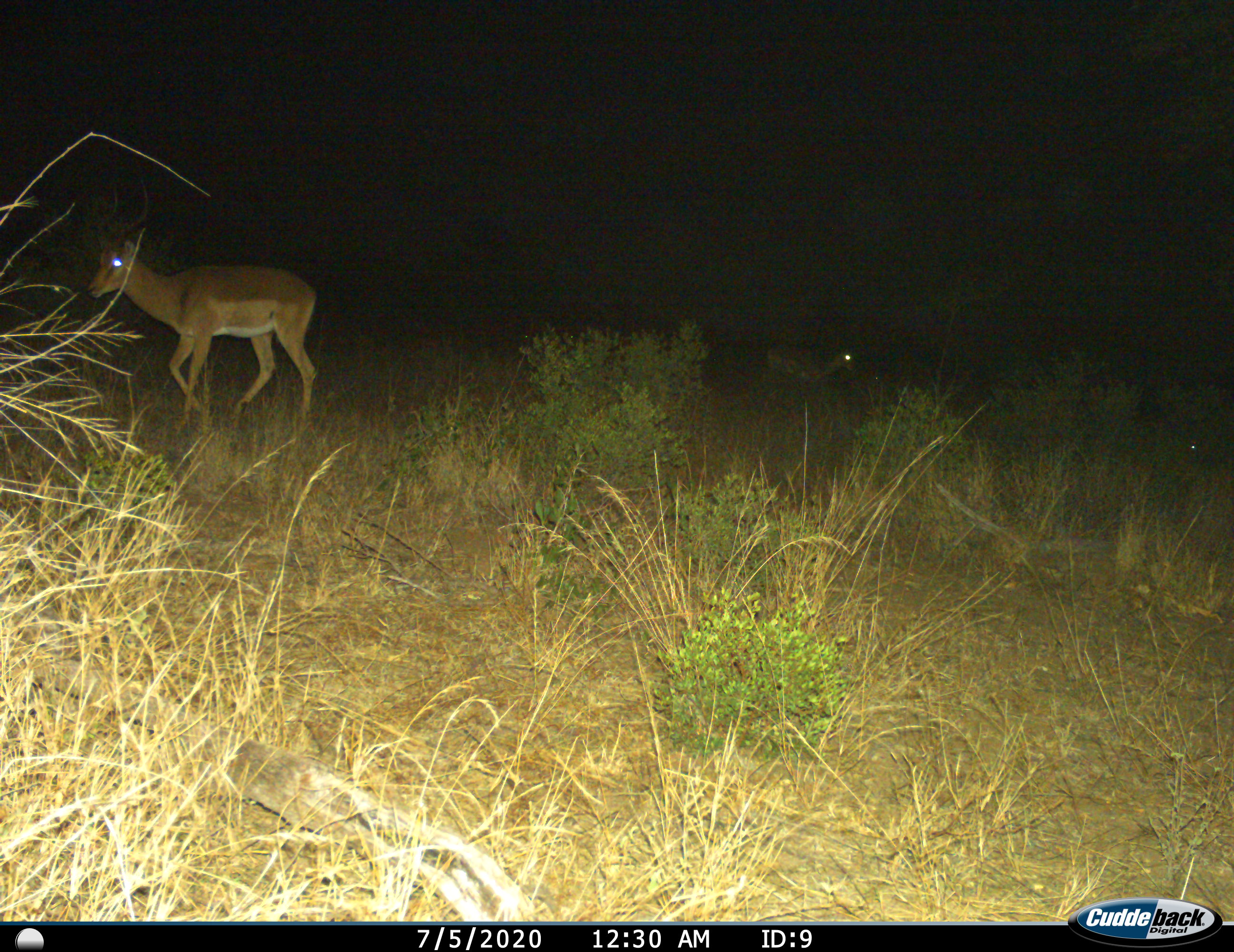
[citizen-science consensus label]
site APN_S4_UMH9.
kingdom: Animalia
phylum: Chordata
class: Mammalia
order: Artiodactyla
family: Bovidae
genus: Aepyceros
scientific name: Aepyceros melampus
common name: impala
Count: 2.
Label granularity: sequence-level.